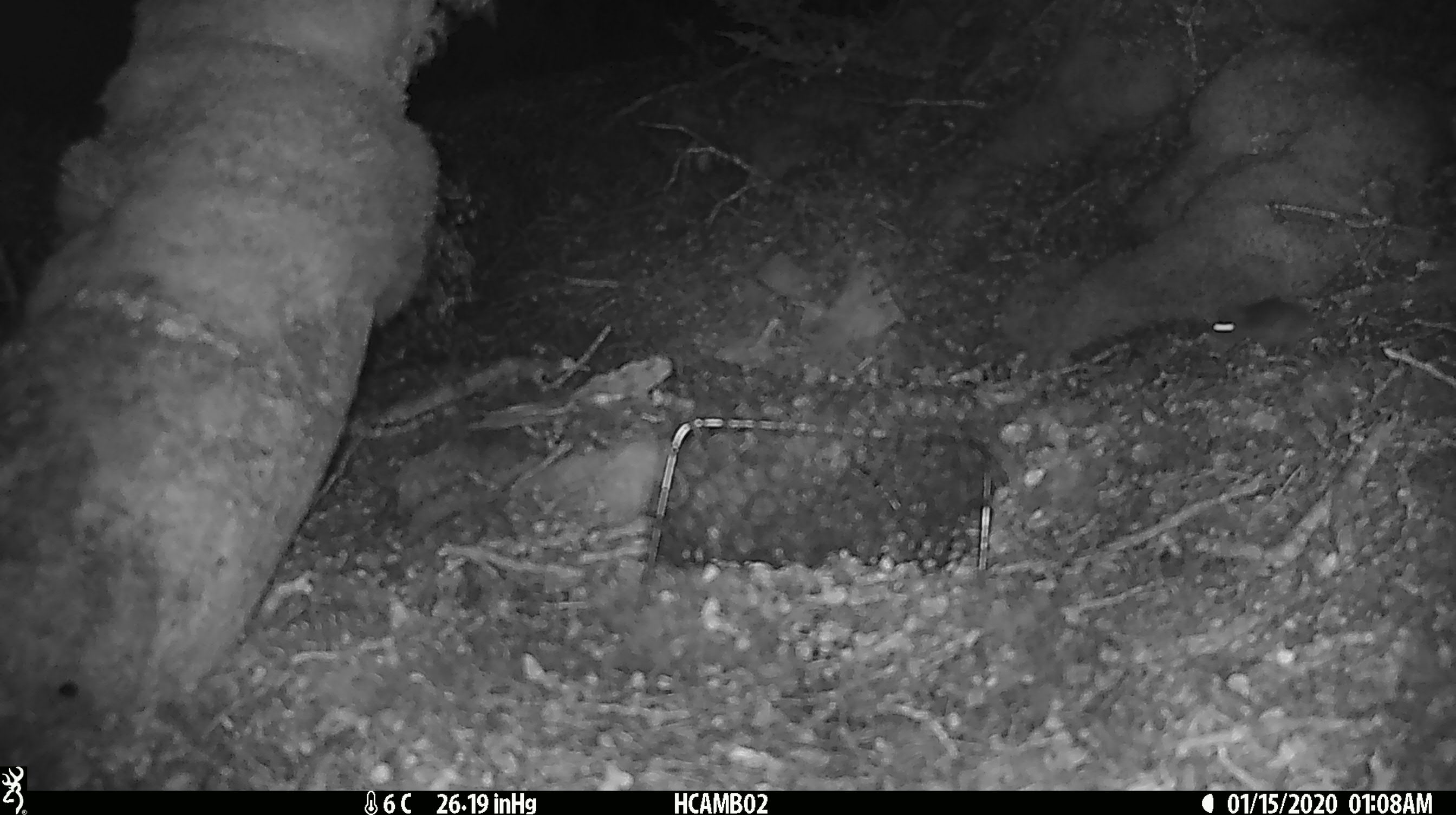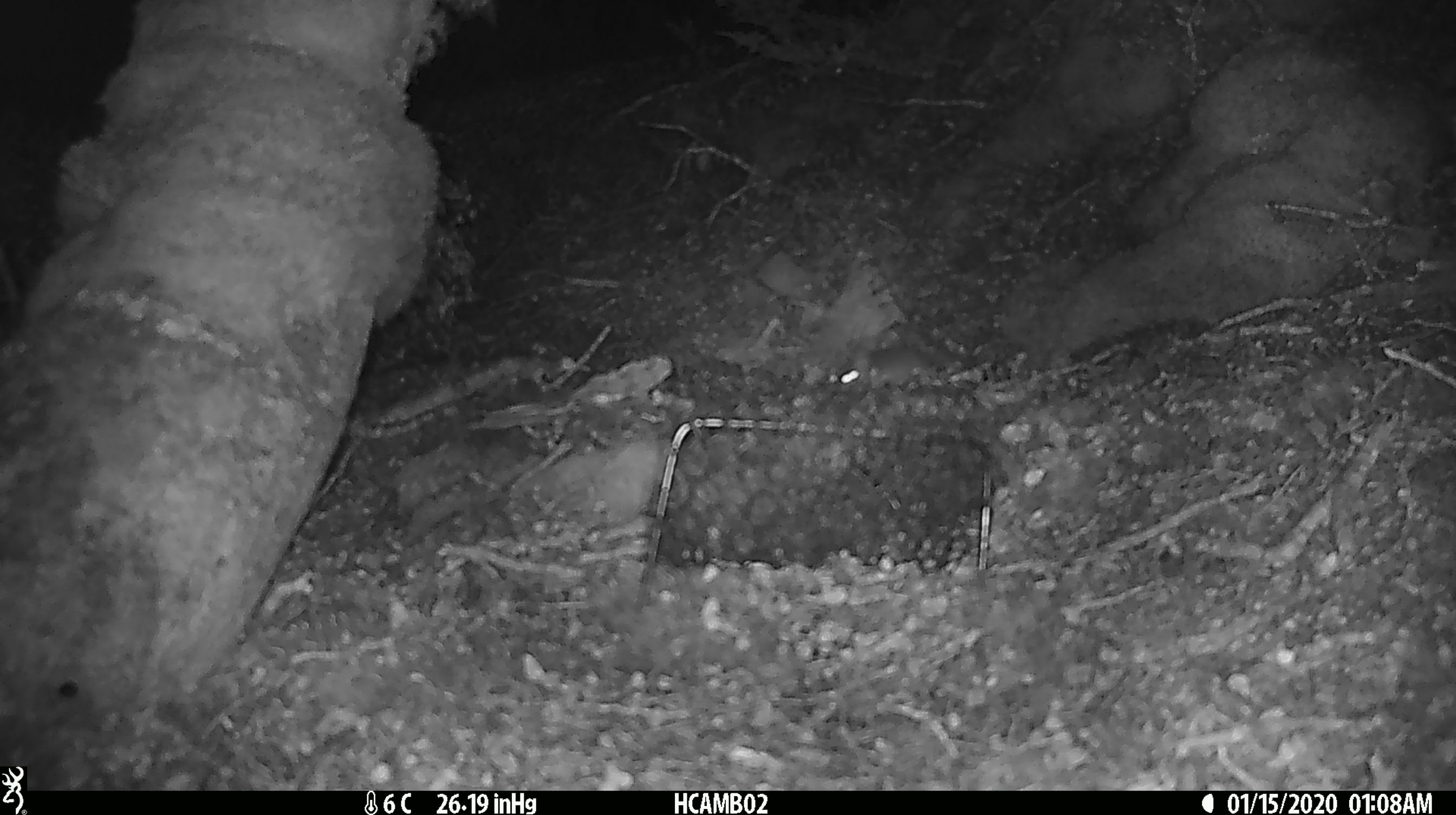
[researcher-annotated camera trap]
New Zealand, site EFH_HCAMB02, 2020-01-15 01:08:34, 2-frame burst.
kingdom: Animalia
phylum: Chordata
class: Mammalia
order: Rodentia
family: Muridae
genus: Mus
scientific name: Mus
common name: mouse